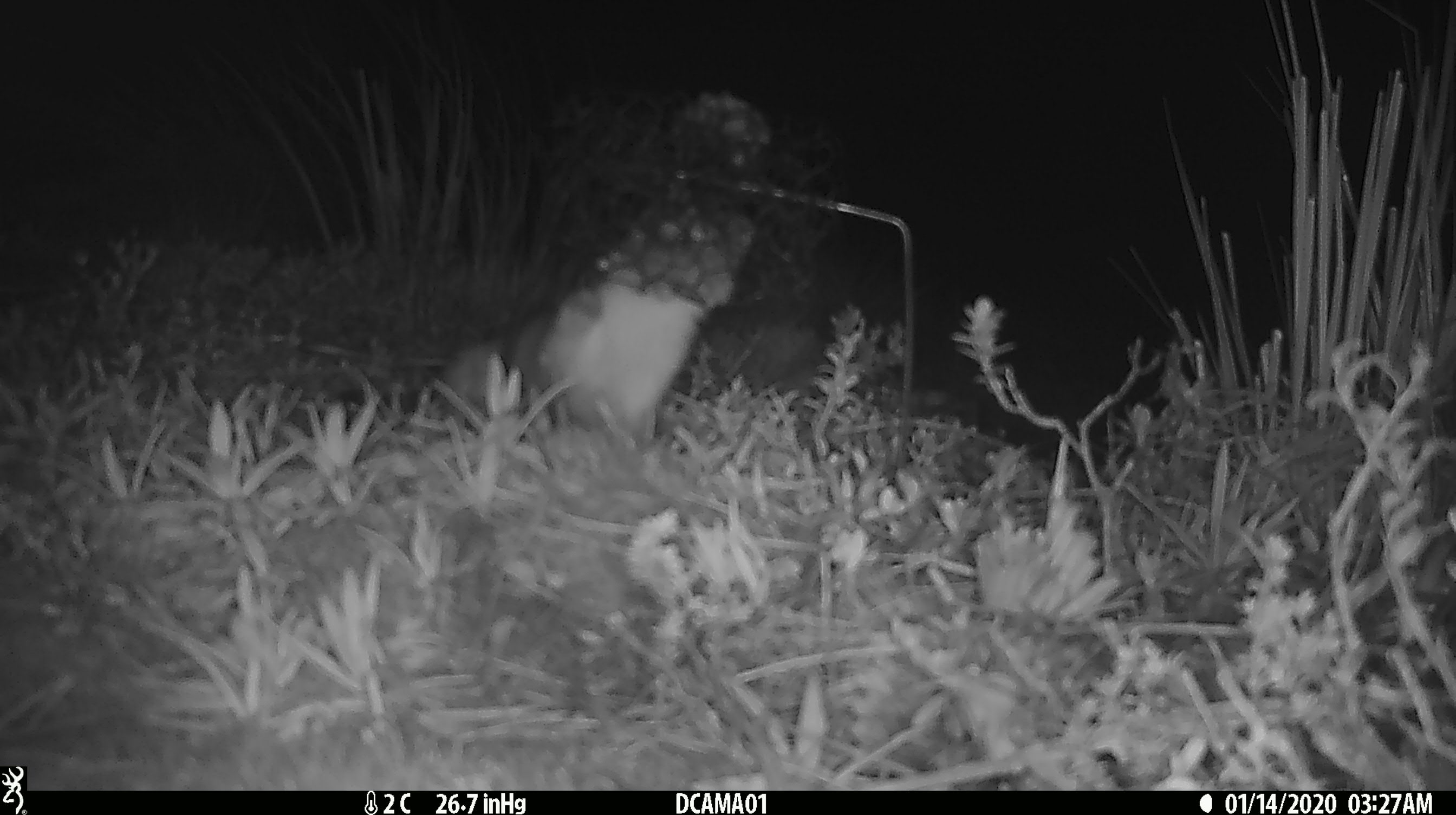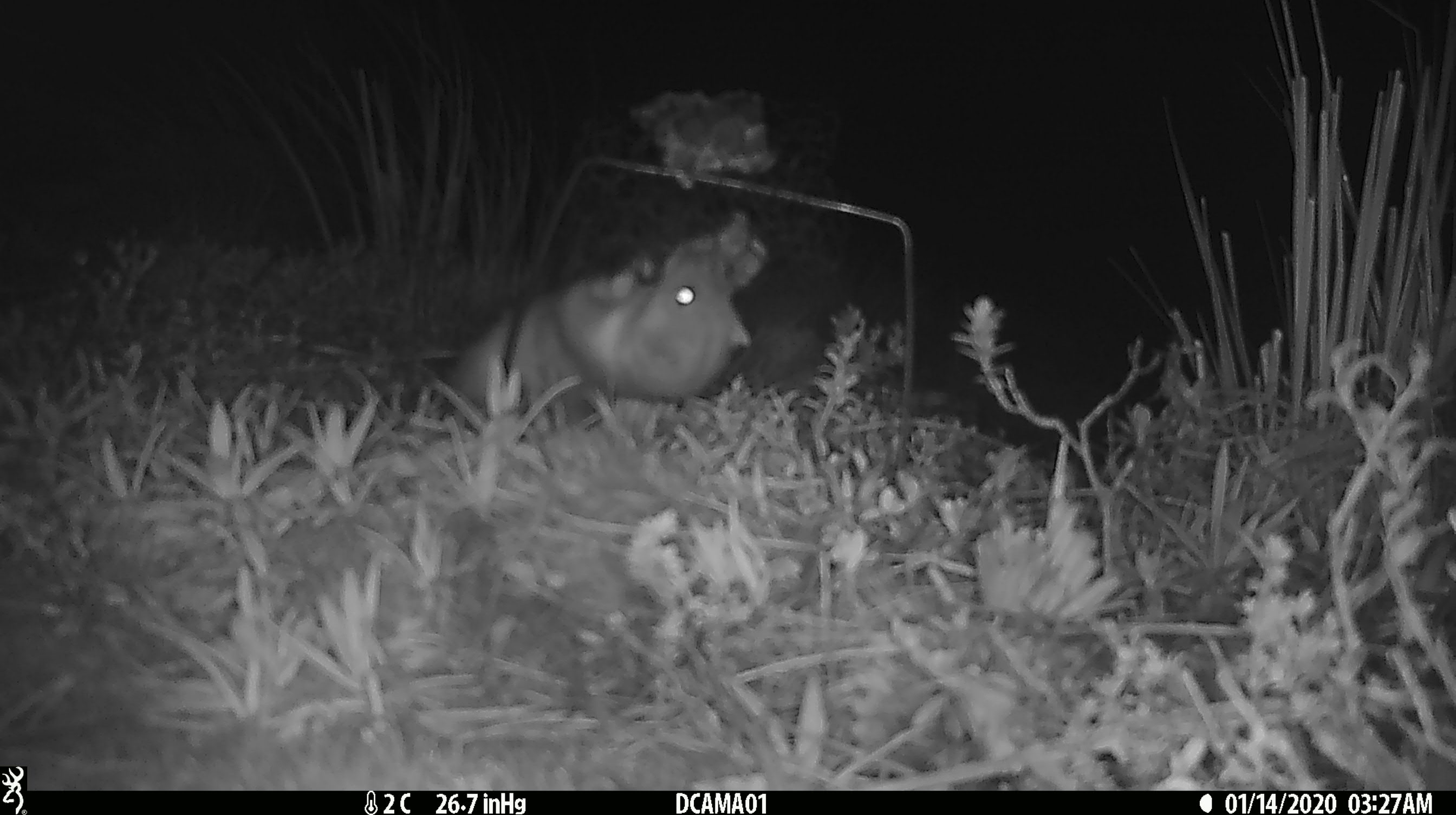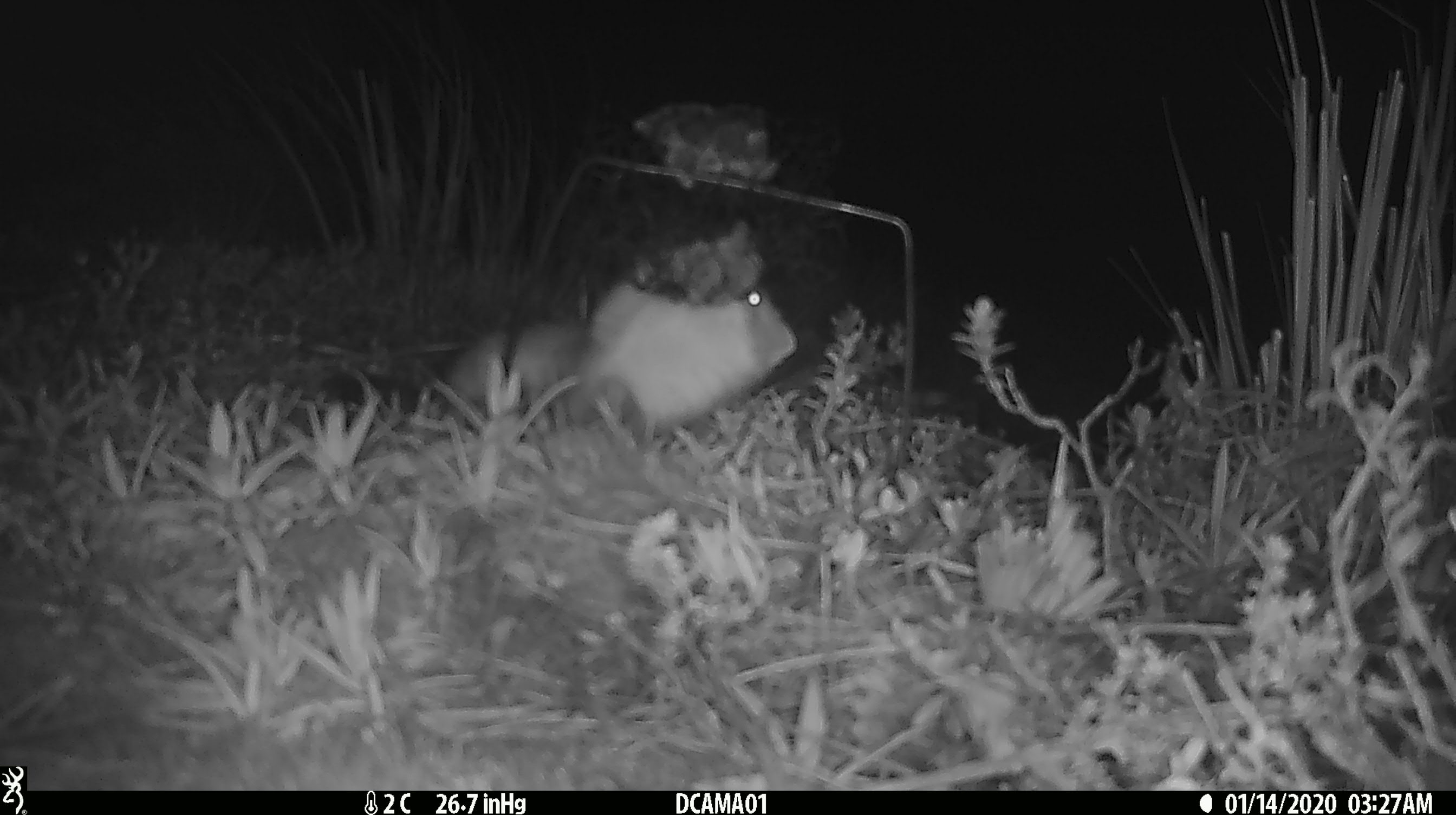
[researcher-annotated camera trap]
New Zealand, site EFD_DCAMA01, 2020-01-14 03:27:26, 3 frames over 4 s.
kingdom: Animalia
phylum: Chordata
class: Mammalia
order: Carnivora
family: Mustelidae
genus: Mustela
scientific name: Mustela erminea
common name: stoat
Stoat (Mustela erminea).